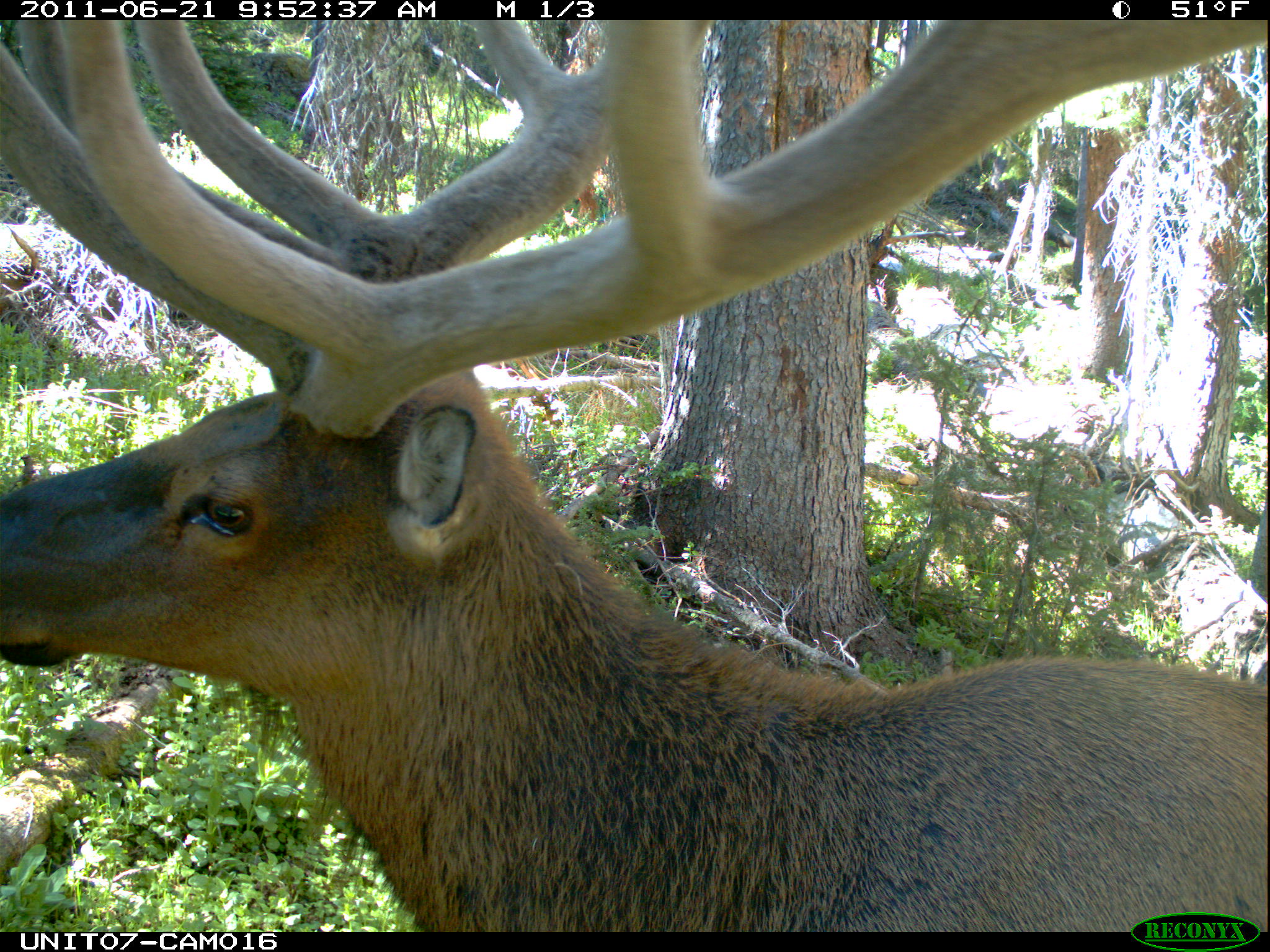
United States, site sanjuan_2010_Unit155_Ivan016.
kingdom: Animalia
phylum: Chordata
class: Mammalia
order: Artiodactyla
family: Cervidae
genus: Cervus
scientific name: Cervus elaphus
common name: red deer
Cervus elaphus (red deer).